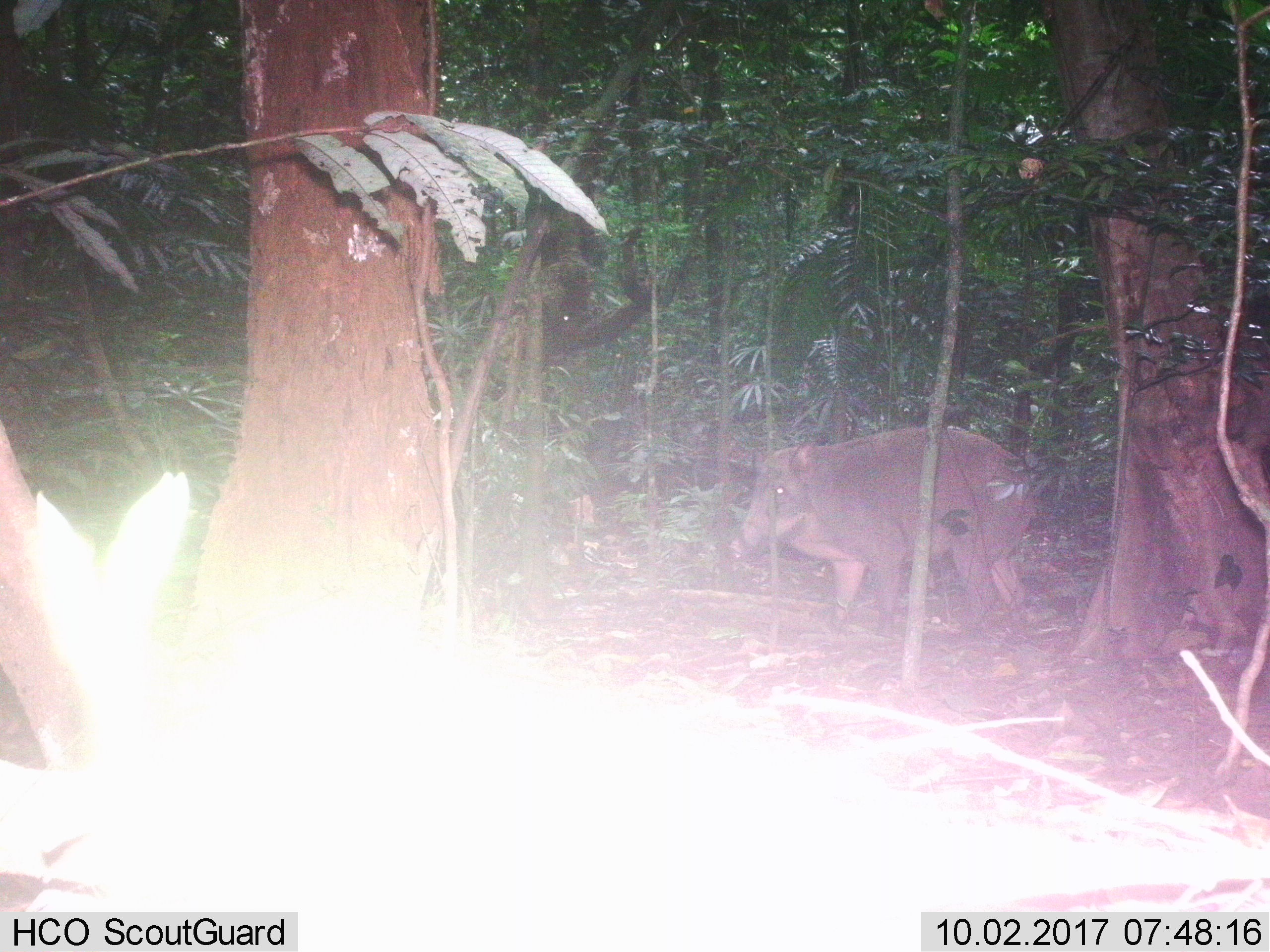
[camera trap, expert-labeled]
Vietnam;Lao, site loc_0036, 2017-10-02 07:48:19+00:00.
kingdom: Animalia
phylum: Chordata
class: Mammalia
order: Artiodactyla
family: Suidae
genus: Sus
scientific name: Sus scrofa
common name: eurasian wild pig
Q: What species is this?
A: Eurasian wild pig (Sus scrofa).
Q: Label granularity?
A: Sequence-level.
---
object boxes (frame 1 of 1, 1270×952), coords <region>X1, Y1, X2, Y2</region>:
eurasian wild pig: <region>729, 423, 1037, 634</region>